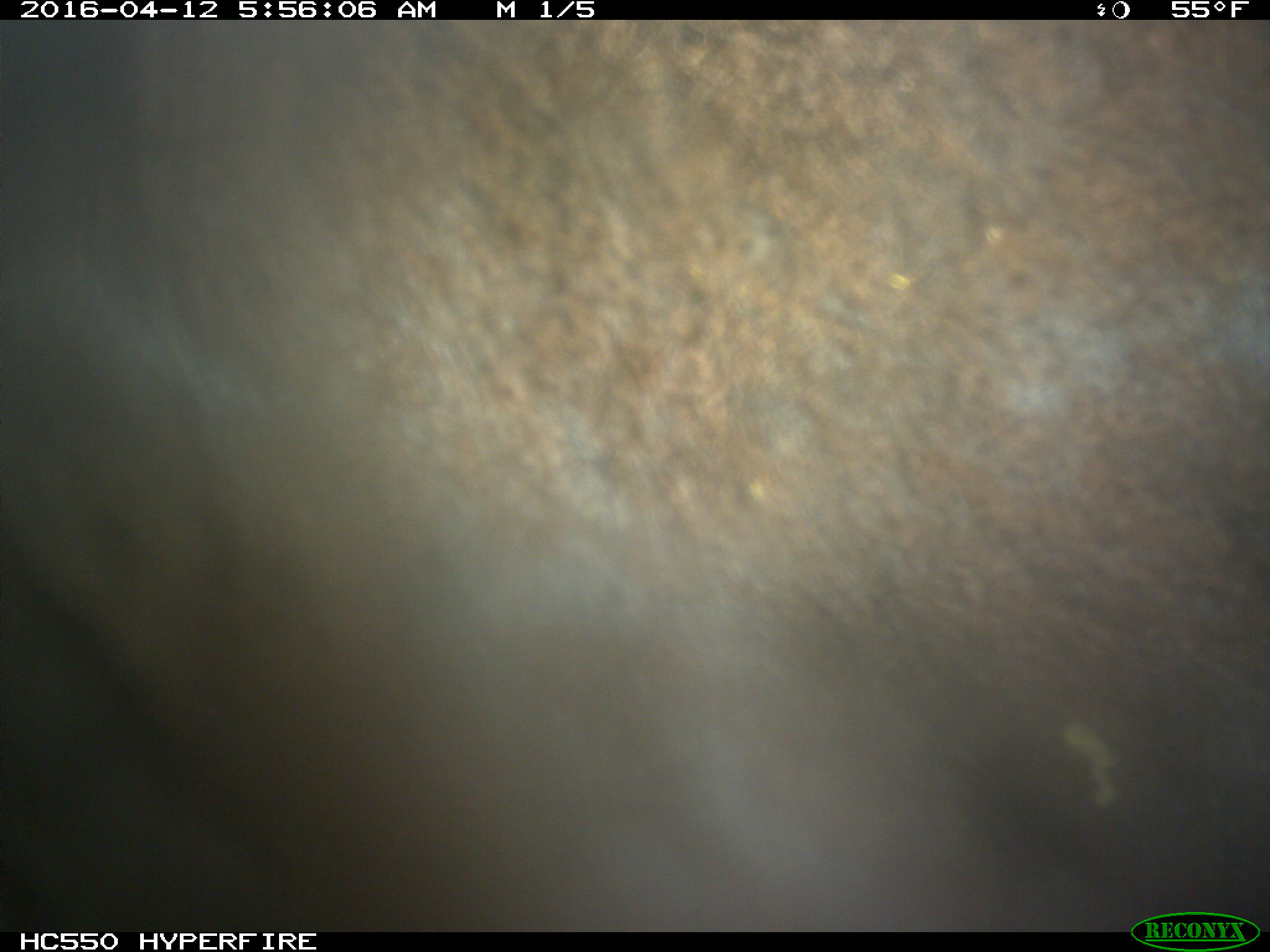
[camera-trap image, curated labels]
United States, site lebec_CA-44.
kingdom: Animalia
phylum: Chordata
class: Mammalia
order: Artiodactyla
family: Bovidae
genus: Bos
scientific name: Bos taurus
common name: domestic cow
Bos taurus (domestic cow).